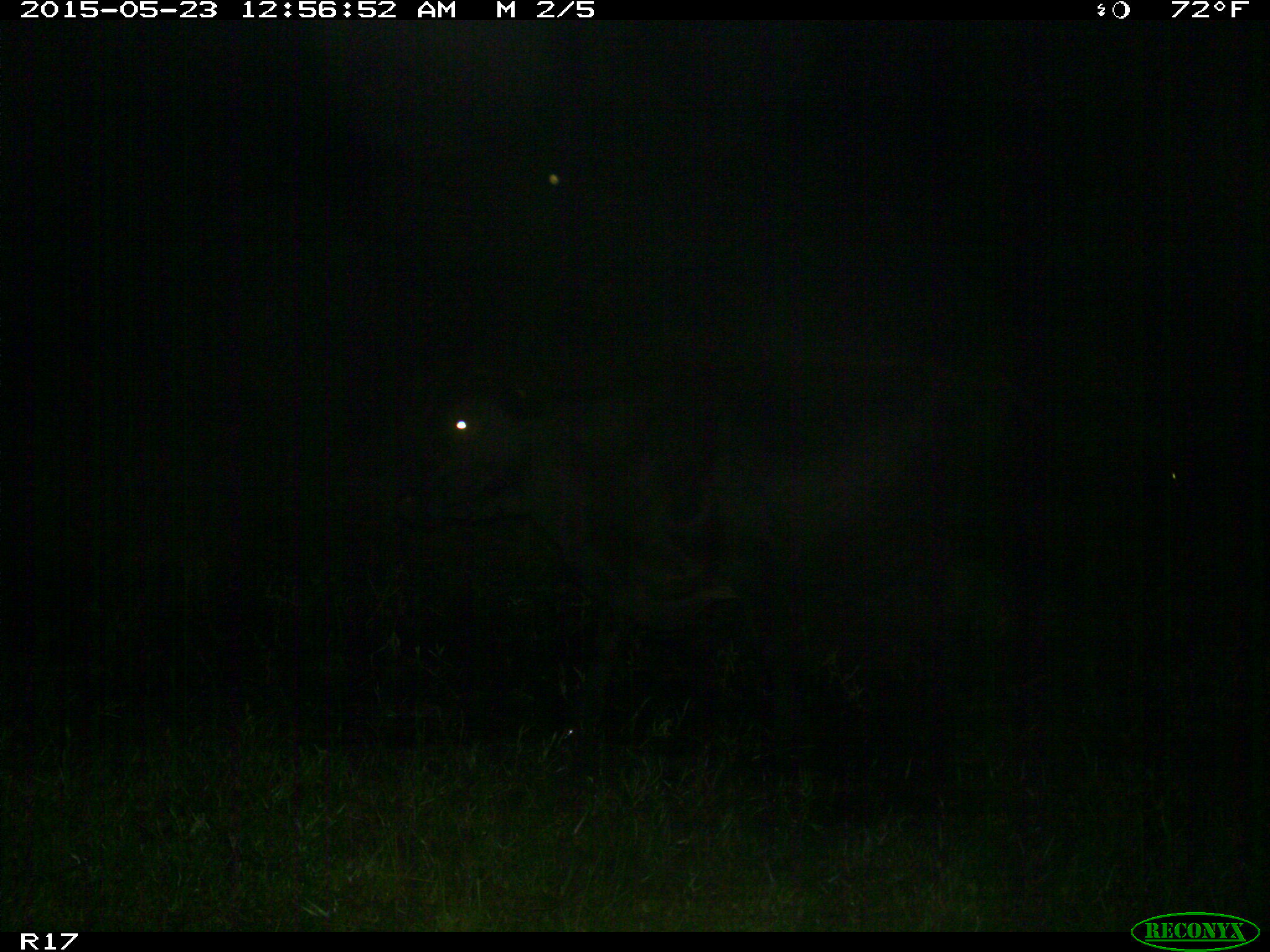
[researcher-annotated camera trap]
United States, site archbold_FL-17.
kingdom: Animalia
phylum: Chordata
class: Mammalia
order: Artiodactyla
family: Bovidae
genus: Bos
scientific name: Bos taurus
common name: domestic cow